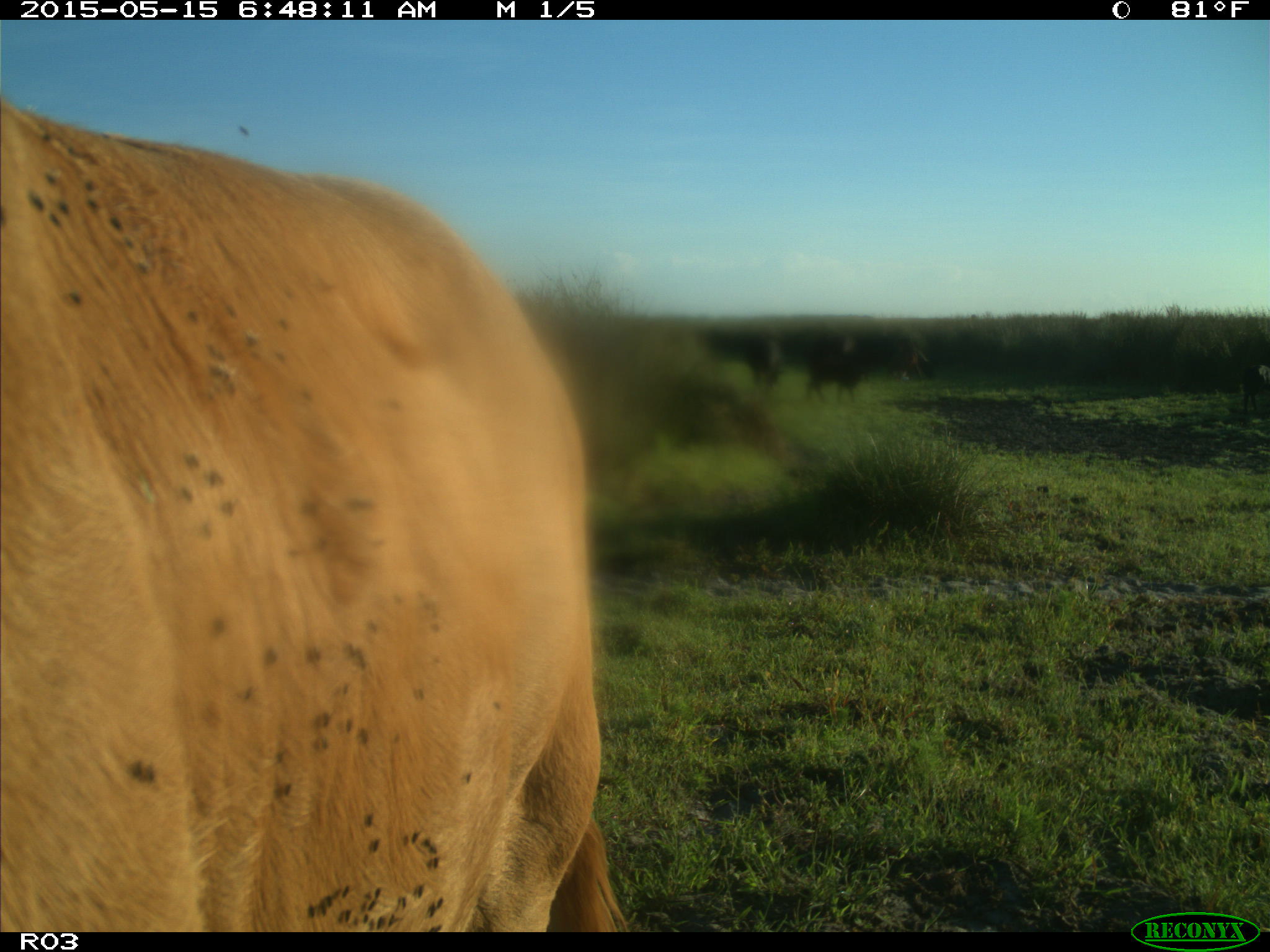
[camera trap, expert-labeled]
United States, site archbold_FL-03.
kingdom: Animalia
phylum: Chordata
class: Mammalia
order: Artiodactyla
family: Bovidae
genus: Bos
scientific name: Bos taurus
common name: domestic cow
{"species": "Bos taurus (domestic cow)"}